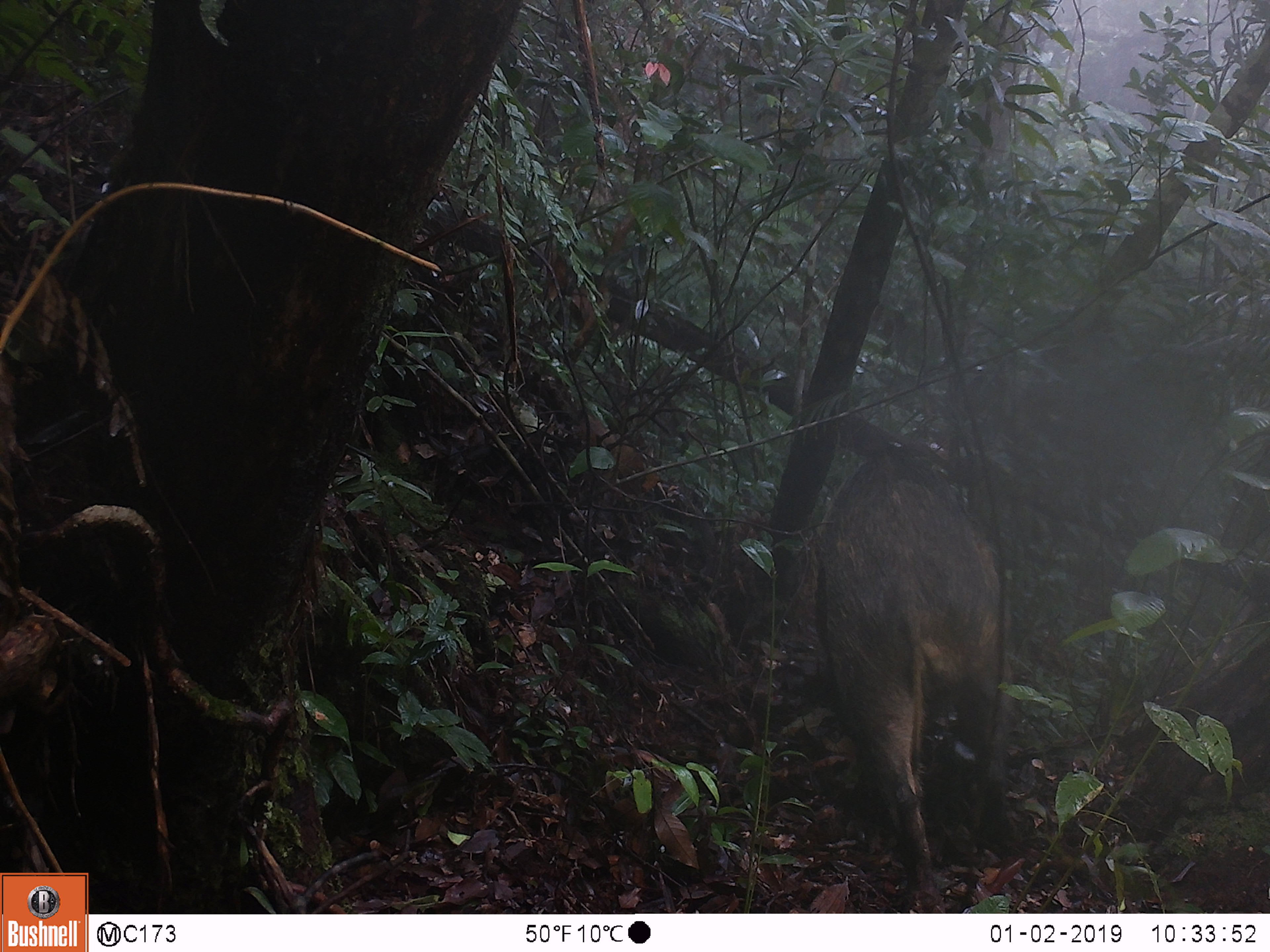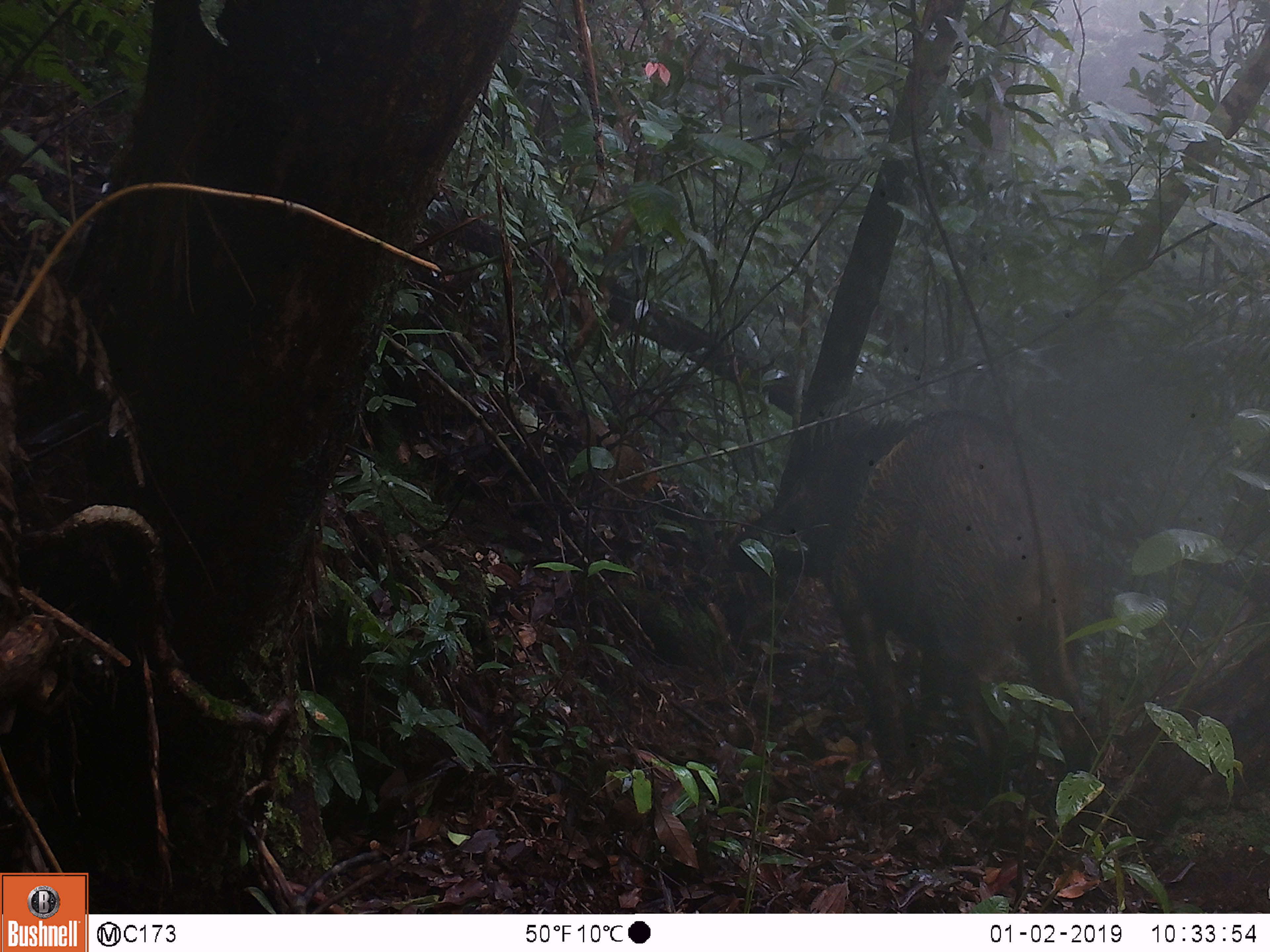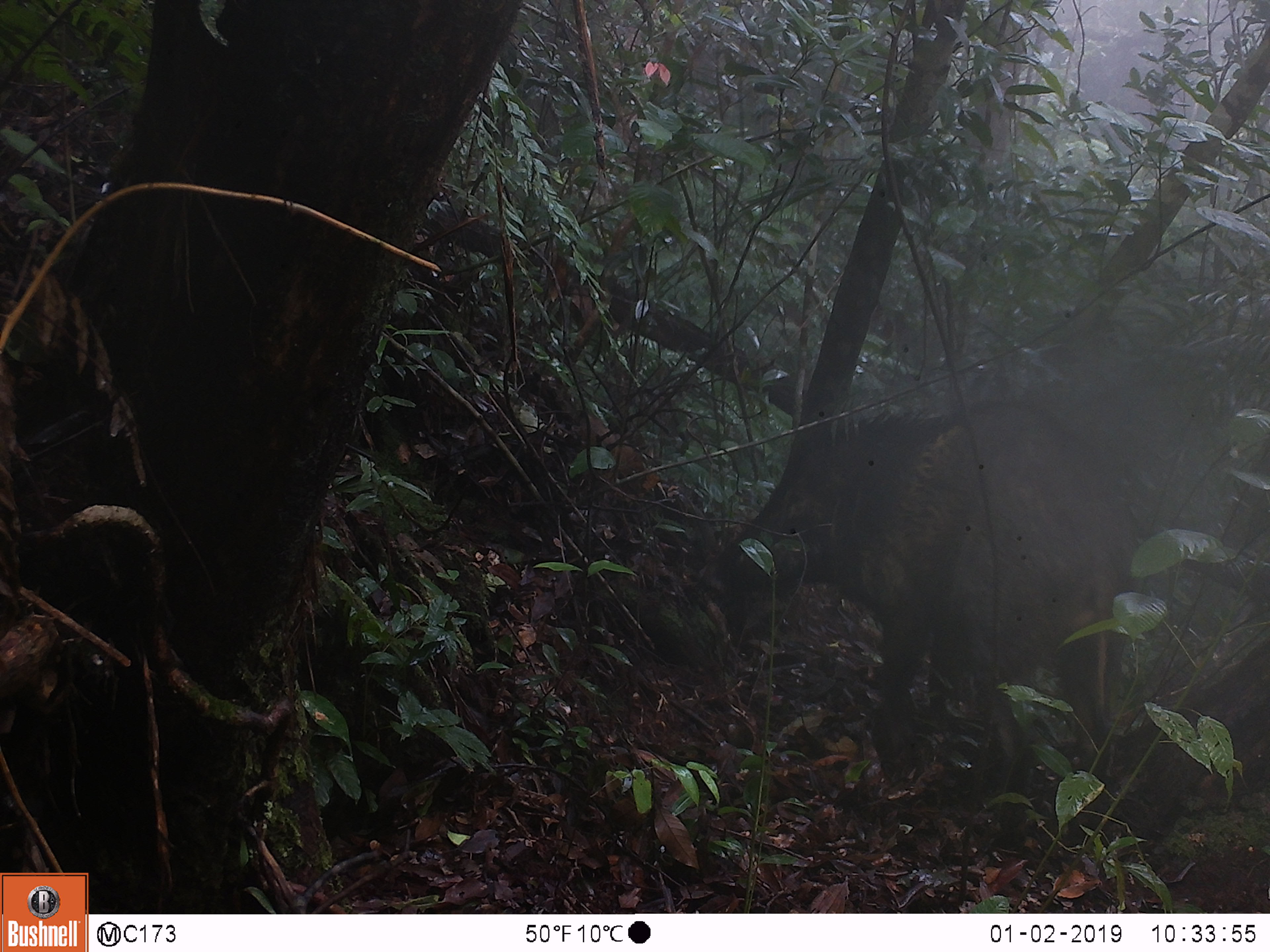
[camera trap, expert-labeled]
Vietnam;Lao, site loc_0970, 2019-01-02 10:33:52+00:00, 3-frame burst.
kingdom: Animalia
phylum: Chordata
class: Mammalia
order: Artiodactyla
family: Suidae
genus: Sus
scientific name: Sus scrofa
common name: eurasian wild pig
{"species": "eurasian wild pig (Sus scrofa)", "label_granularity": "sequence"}